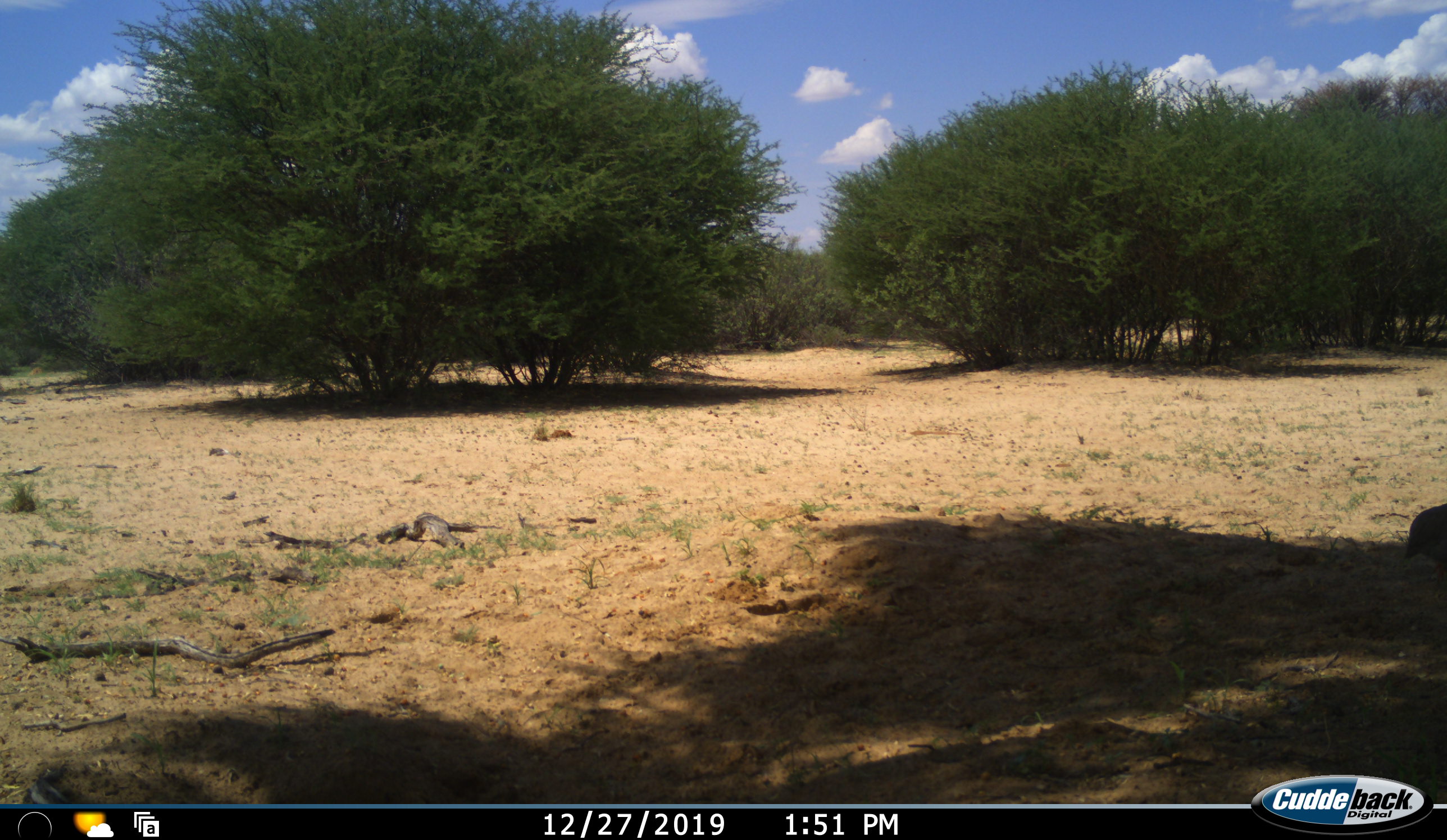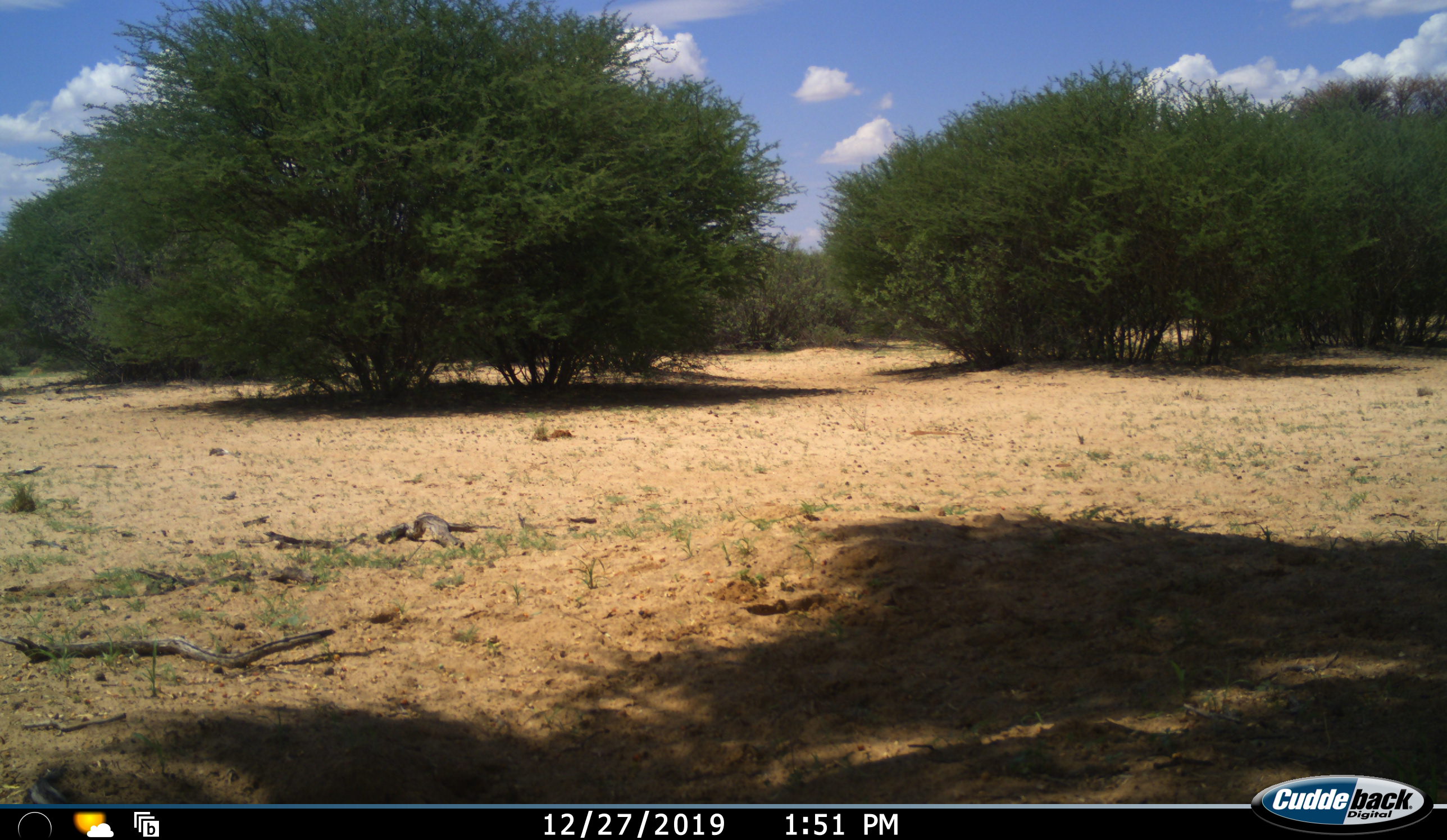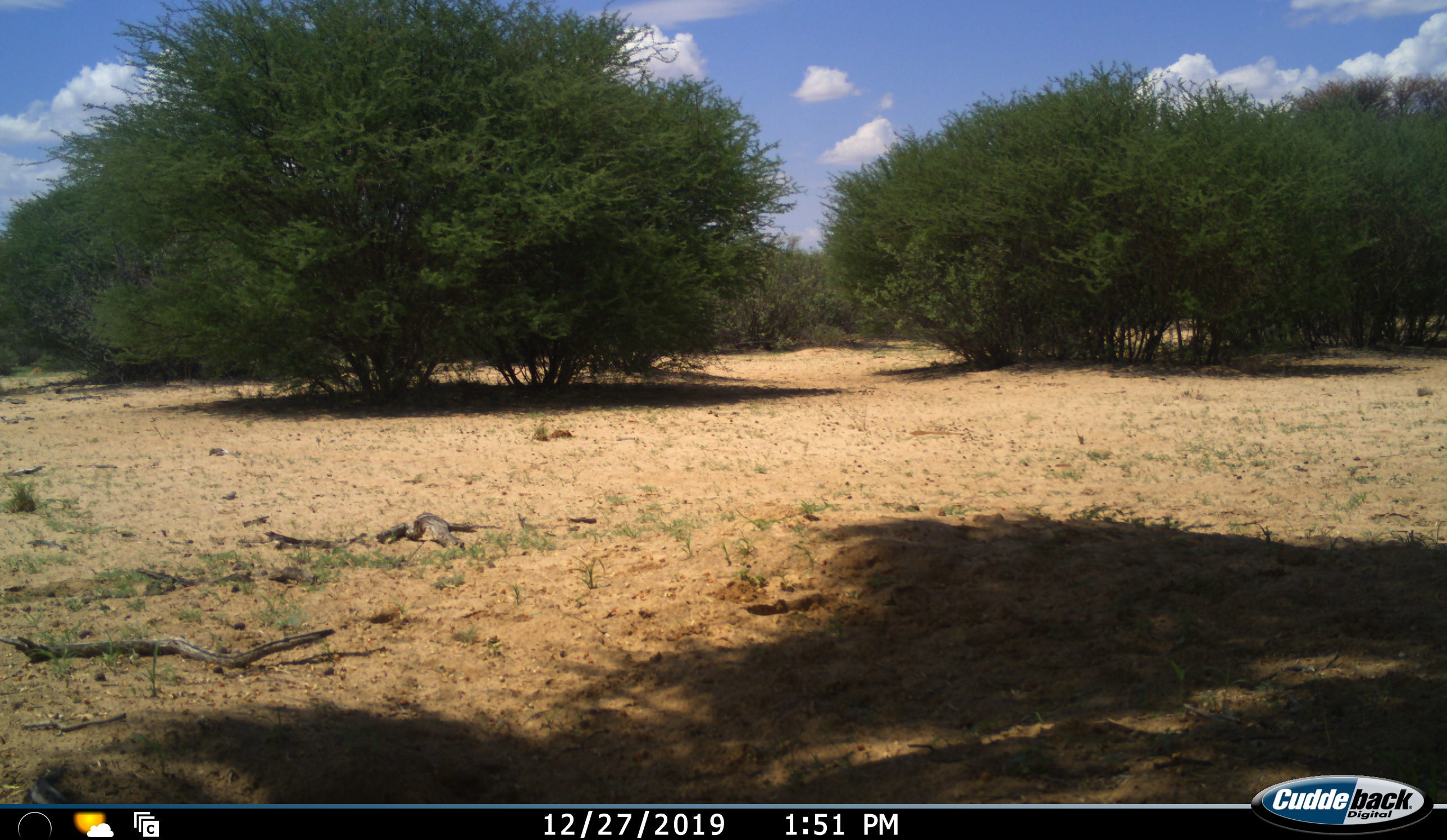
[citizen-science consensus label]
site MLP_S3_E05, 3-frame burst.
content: unidentified animal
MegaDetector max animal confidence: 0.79